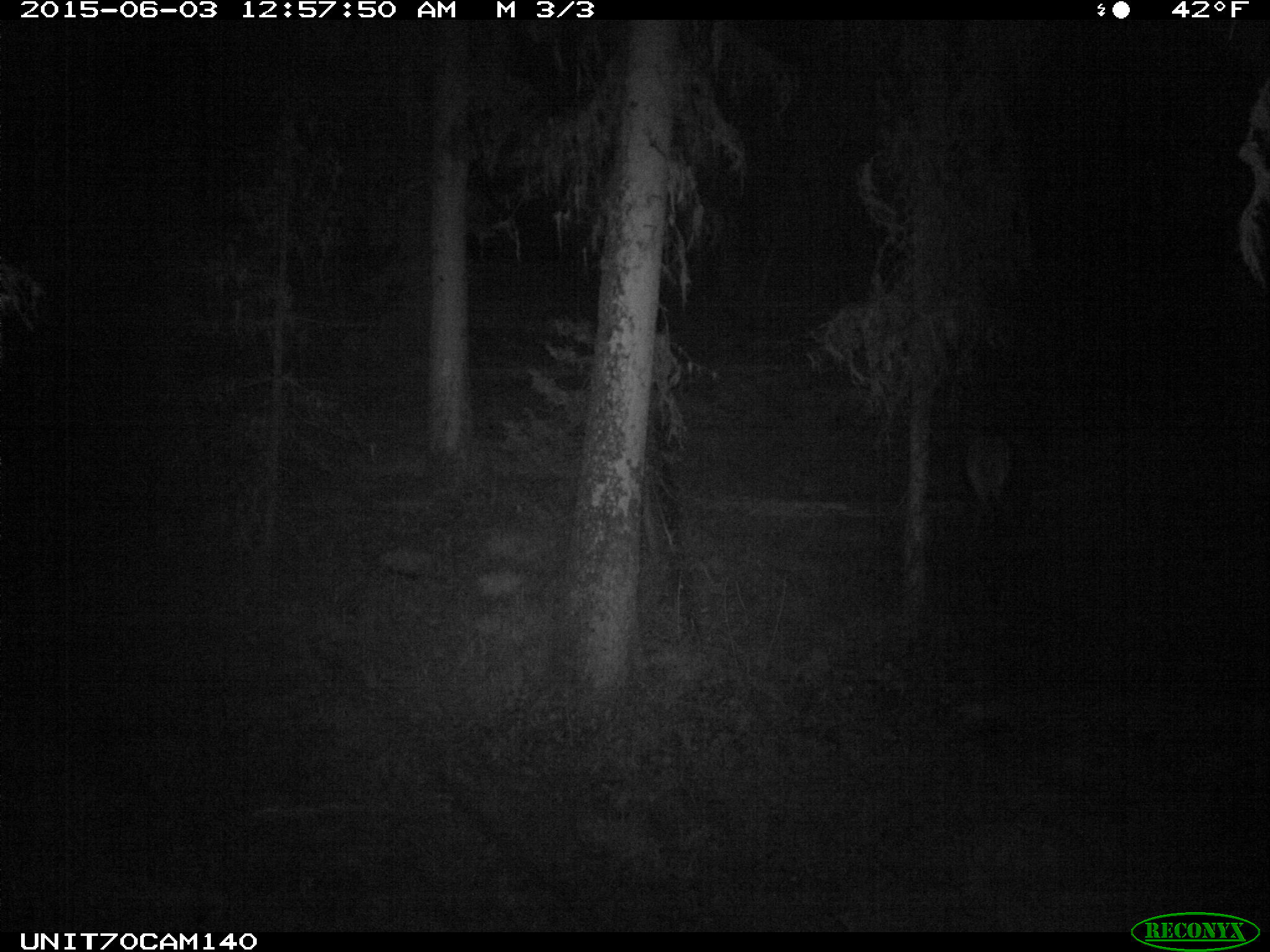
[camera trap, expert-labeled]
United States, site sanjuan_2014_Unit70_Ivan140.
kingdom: Animalia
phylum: Chordata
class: Mammalia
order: Artiodactyla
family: Cervidae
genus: Cervus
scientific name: Cervus elaphus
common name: red deer